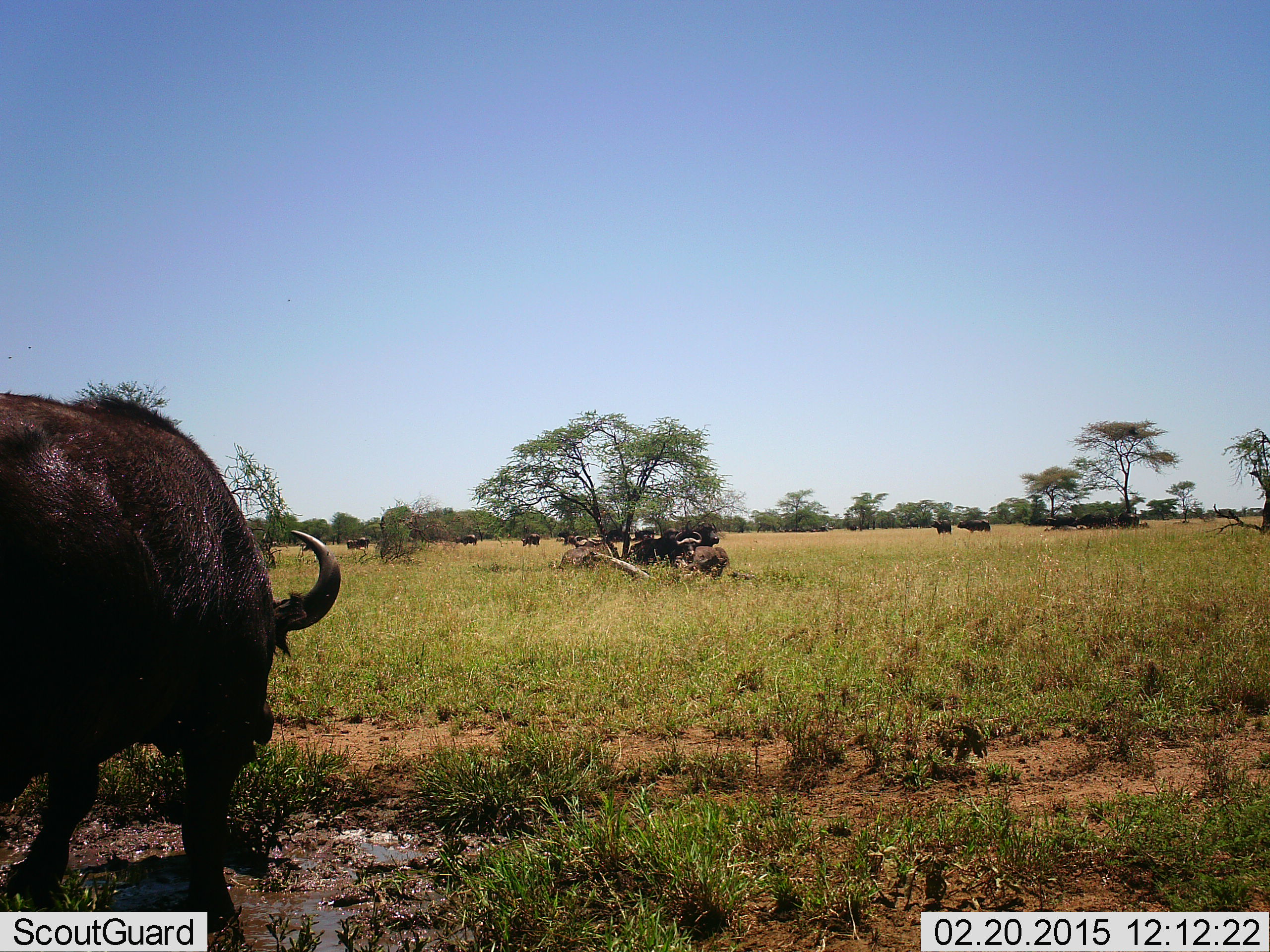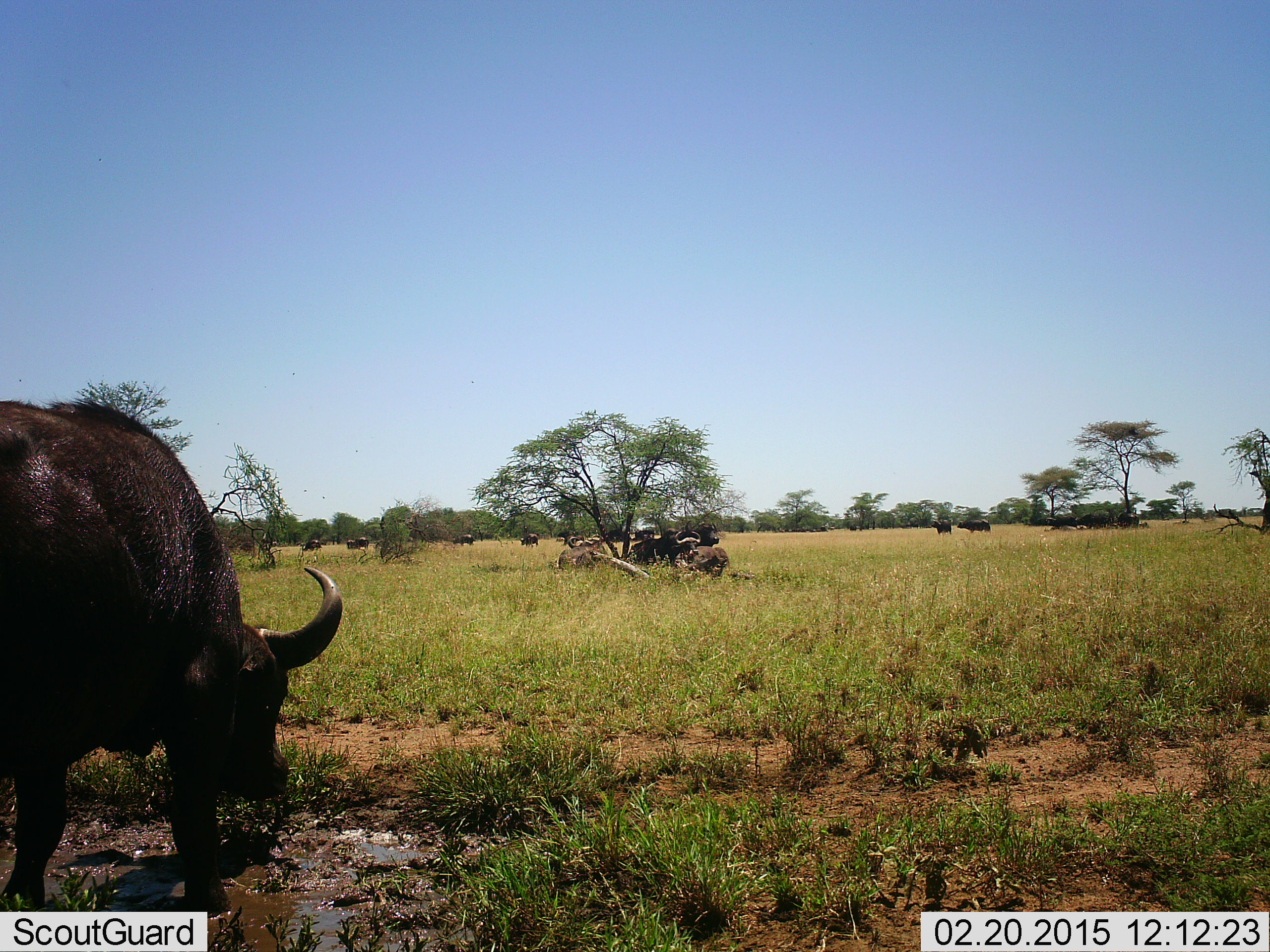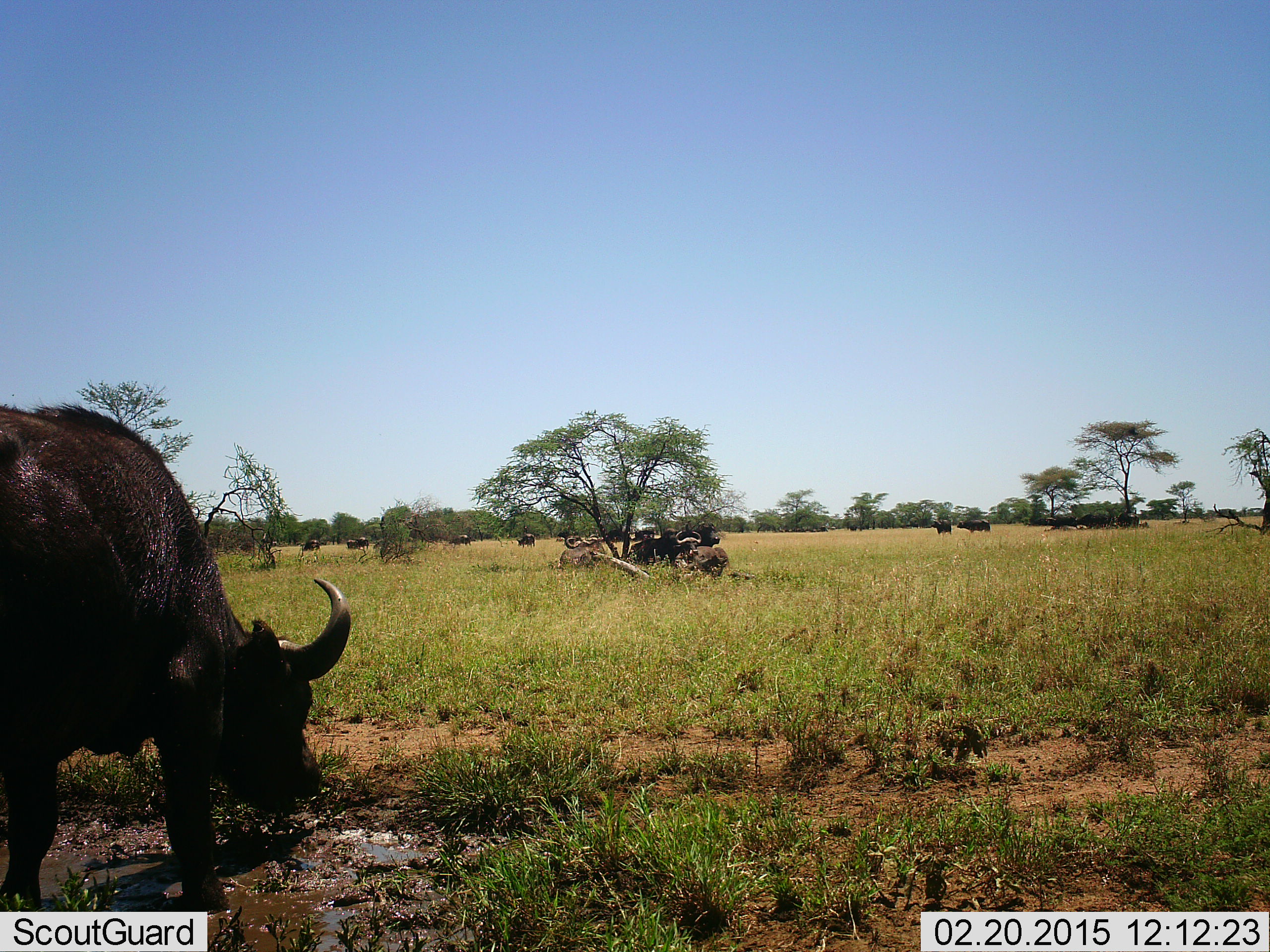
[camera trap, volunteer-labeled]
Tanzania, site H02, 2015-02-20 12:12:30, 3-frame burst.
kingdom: Animalia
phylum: Chordata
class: Mammalia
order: Artiodactyla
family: Bovidae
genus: Syncerus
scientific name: Syncerus caffer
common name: cape buffalo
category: buffalo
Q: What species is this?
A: Buffalo (cape buffalo) (Syncerus caffer).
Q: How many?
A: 11-50.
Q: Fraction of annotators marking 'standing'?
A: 60%.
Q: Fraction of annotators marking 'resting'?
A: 30%.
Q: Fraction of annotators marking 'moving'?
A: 50%.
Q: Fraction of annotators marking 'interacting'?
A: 0%.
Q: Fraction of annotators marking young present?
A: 0%.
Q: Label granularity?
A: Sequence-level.